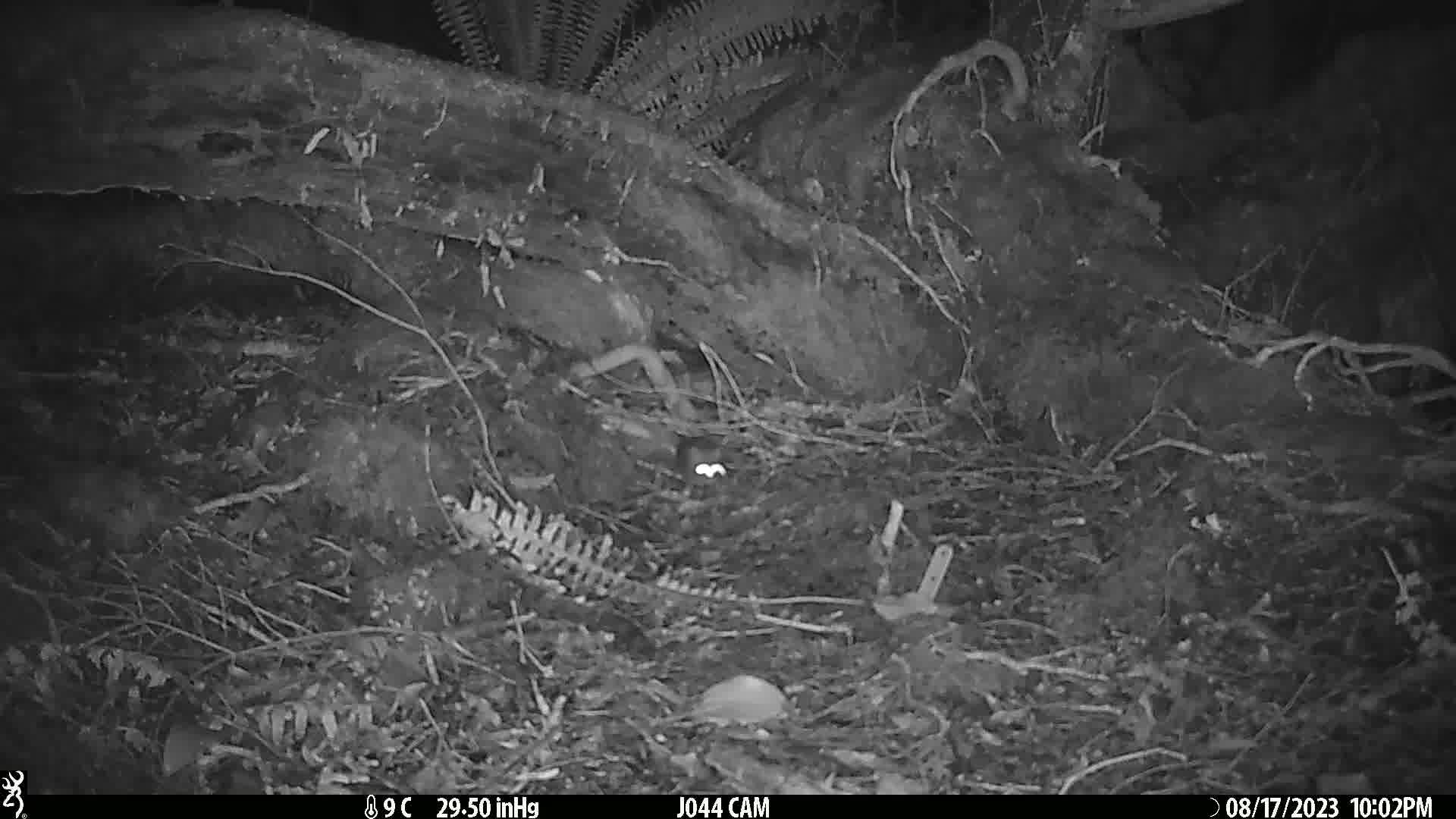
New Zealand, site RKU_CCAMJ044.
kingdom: Animalia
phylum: Chordata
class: Mammalia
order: Rodentia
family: Muridae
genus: Rattus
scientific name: Rattus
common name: rat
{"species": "rat (Rattus)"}